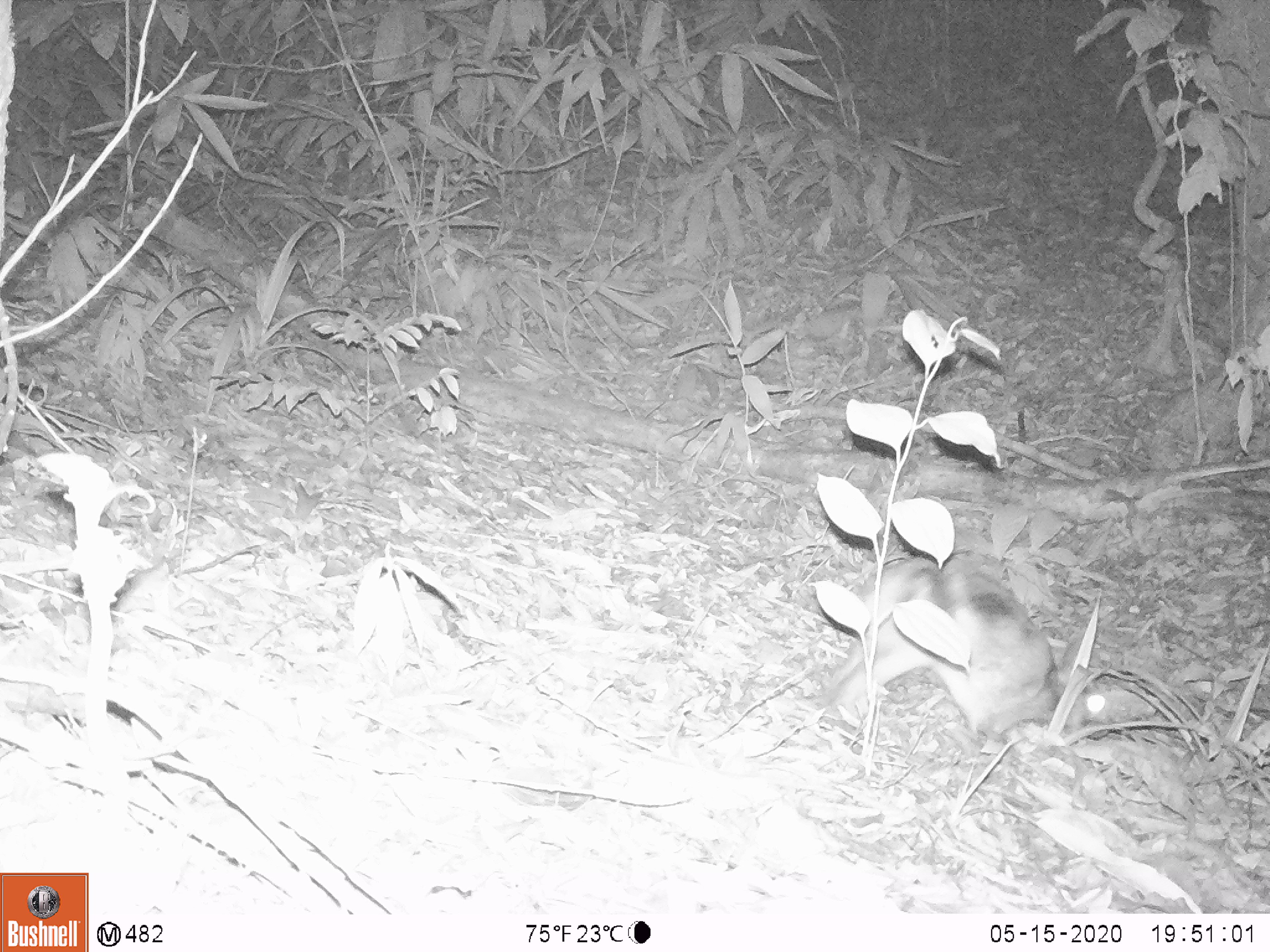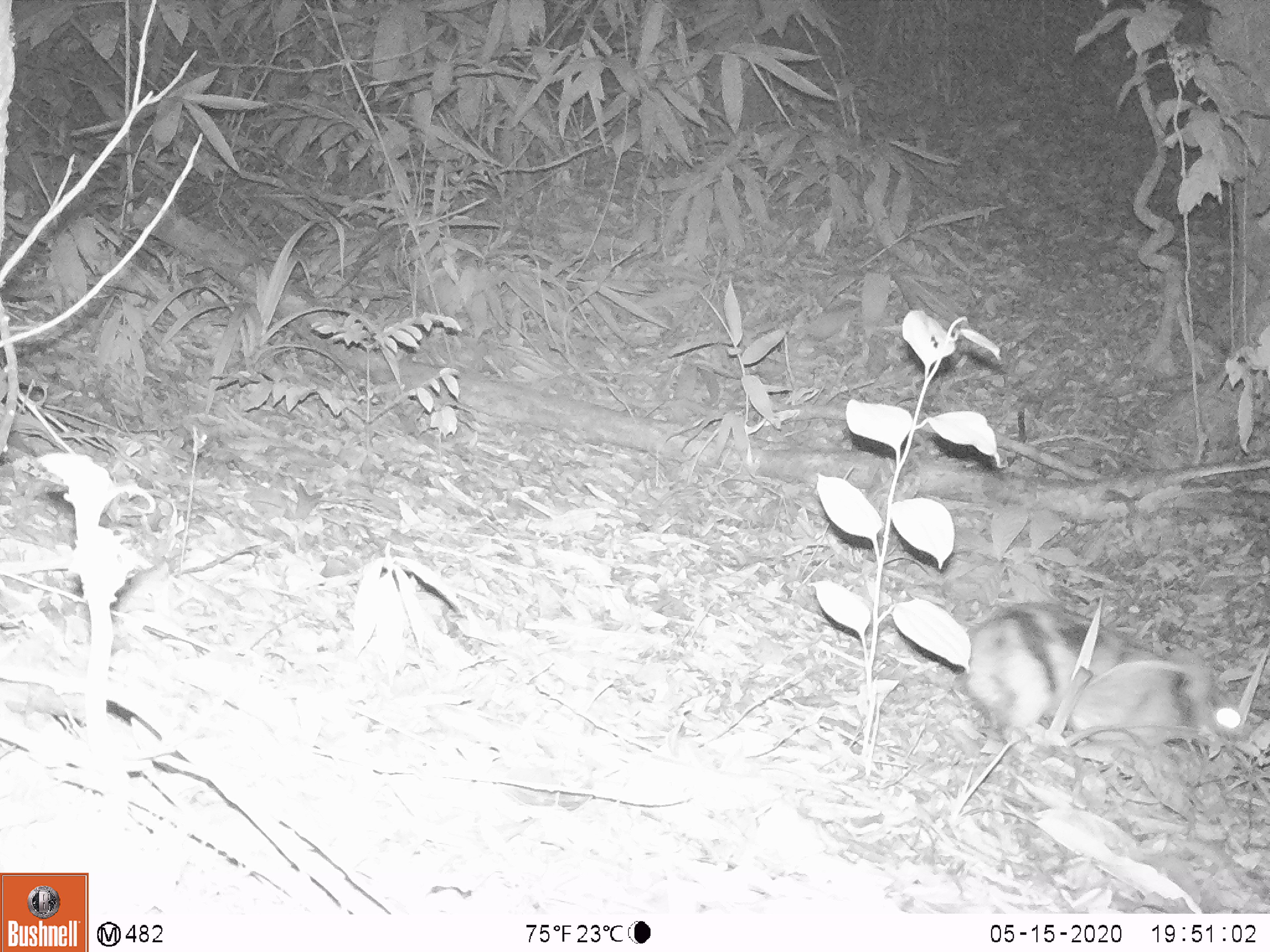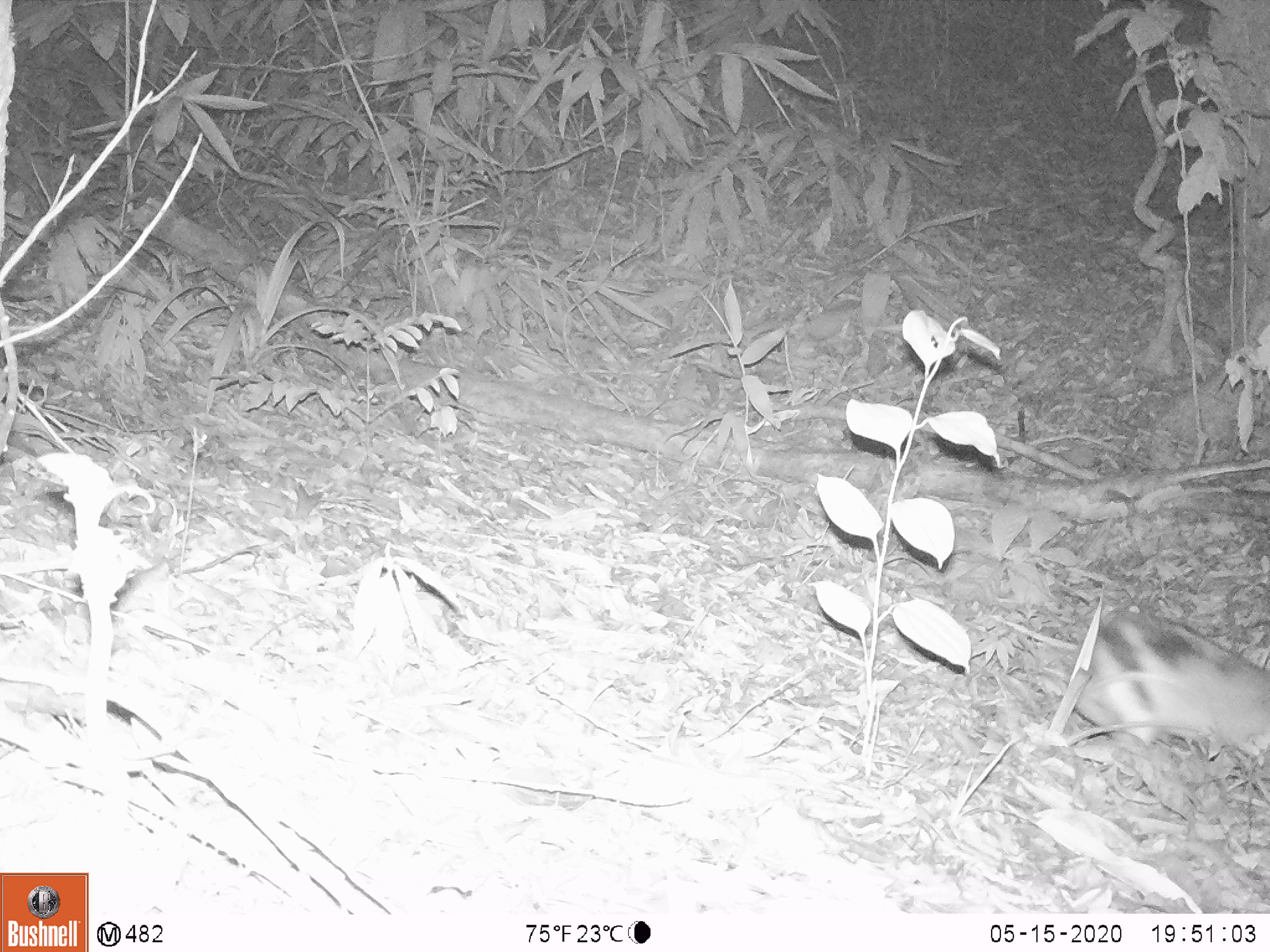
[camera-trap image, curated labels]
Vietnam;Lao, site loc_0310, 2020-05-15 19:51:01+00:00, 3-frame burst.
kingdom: Animalia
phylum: Chordata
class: Mammalia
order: Lagomorpha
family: Leporidae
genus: Nesolagus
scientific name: Nesolagus timminsi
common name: annamite striped rabbit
Annamite striped rabbit (Nesolagus timminsi). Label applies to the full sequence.